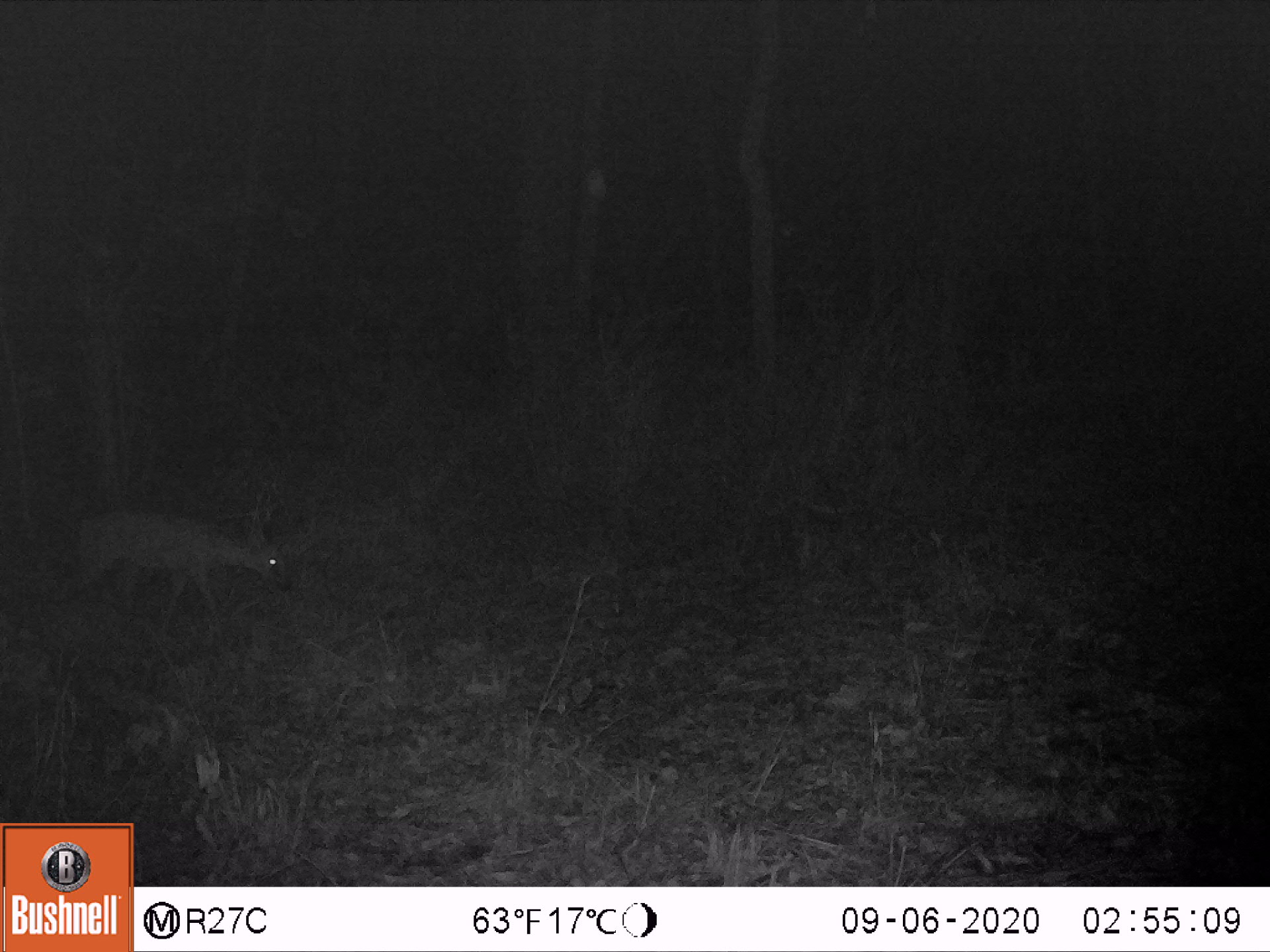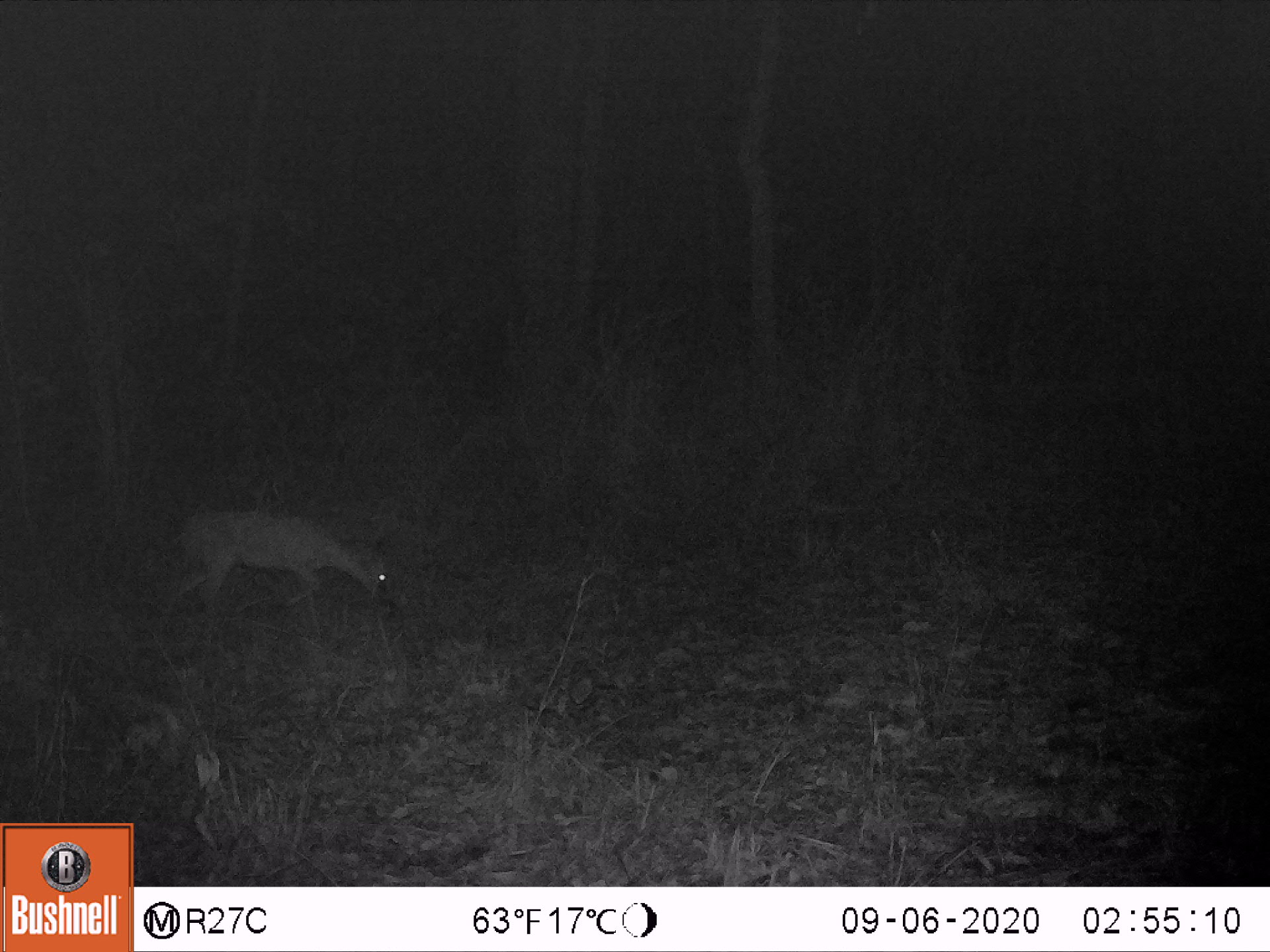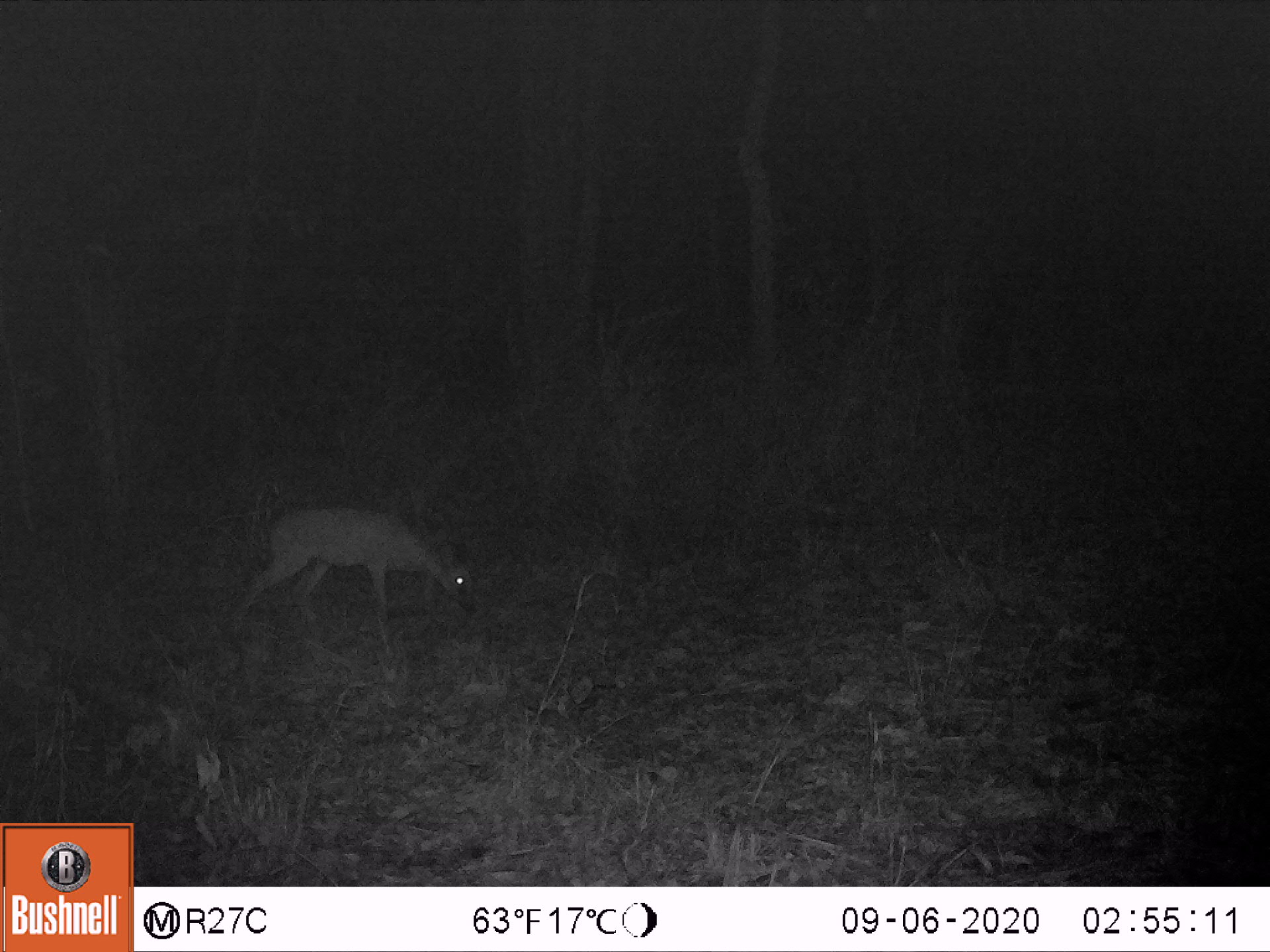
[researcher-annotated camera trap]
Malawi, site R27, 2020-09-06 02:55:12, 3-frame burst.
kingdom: Animalia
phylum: Chordata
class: Mammalia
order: Artiodactyla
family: Bovidae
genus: Sylvicapra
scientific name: Sylvicapra grimmia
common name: common duiker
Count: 1.